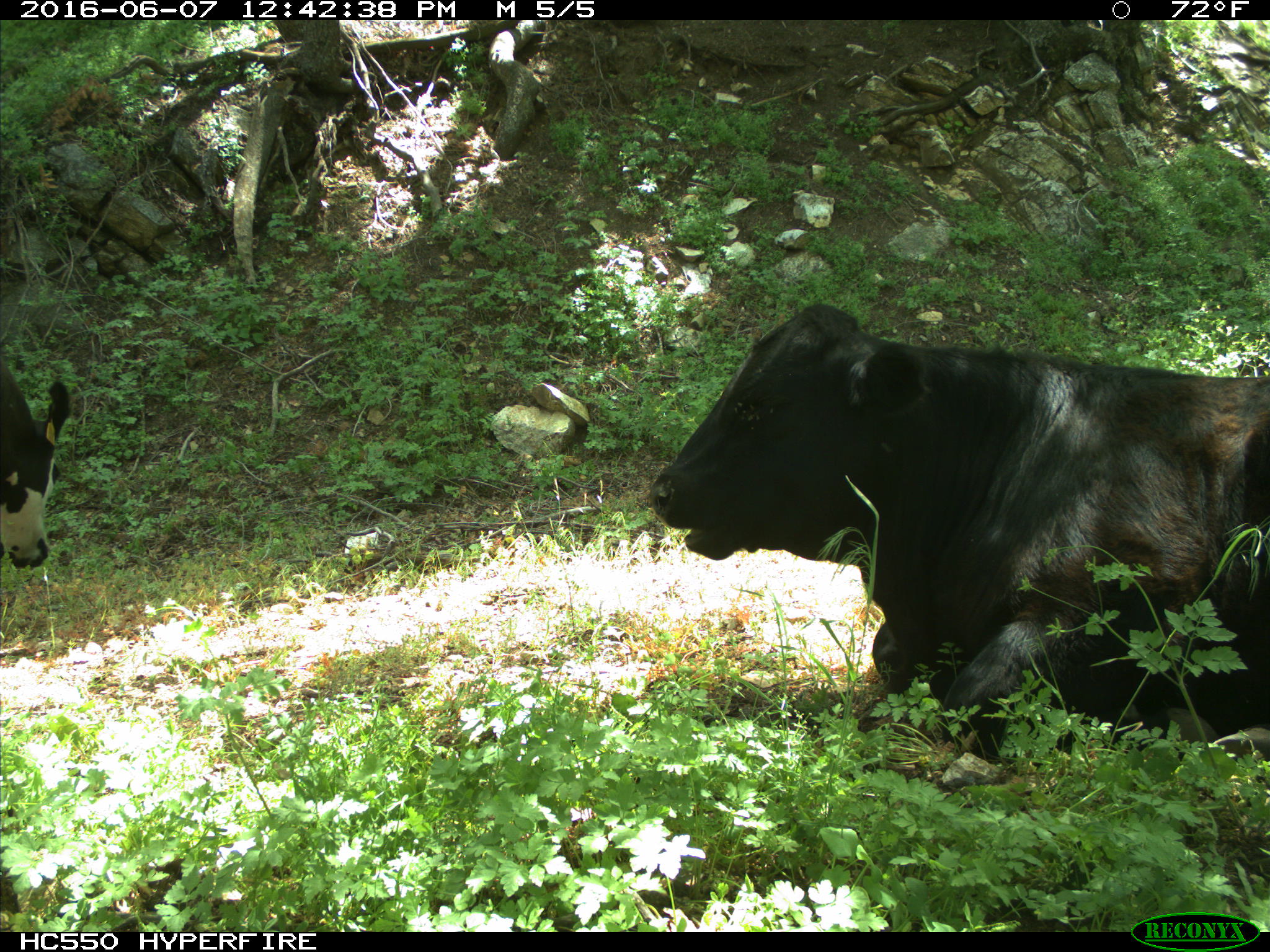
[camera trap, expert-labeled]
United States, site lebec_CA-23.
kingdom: Animalia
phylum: Chordata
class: Mammalia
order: Artiodactyla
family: Bovidae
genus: Bos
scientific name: Bos taurus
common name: domestic cow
Bos taurus (domestic cow).